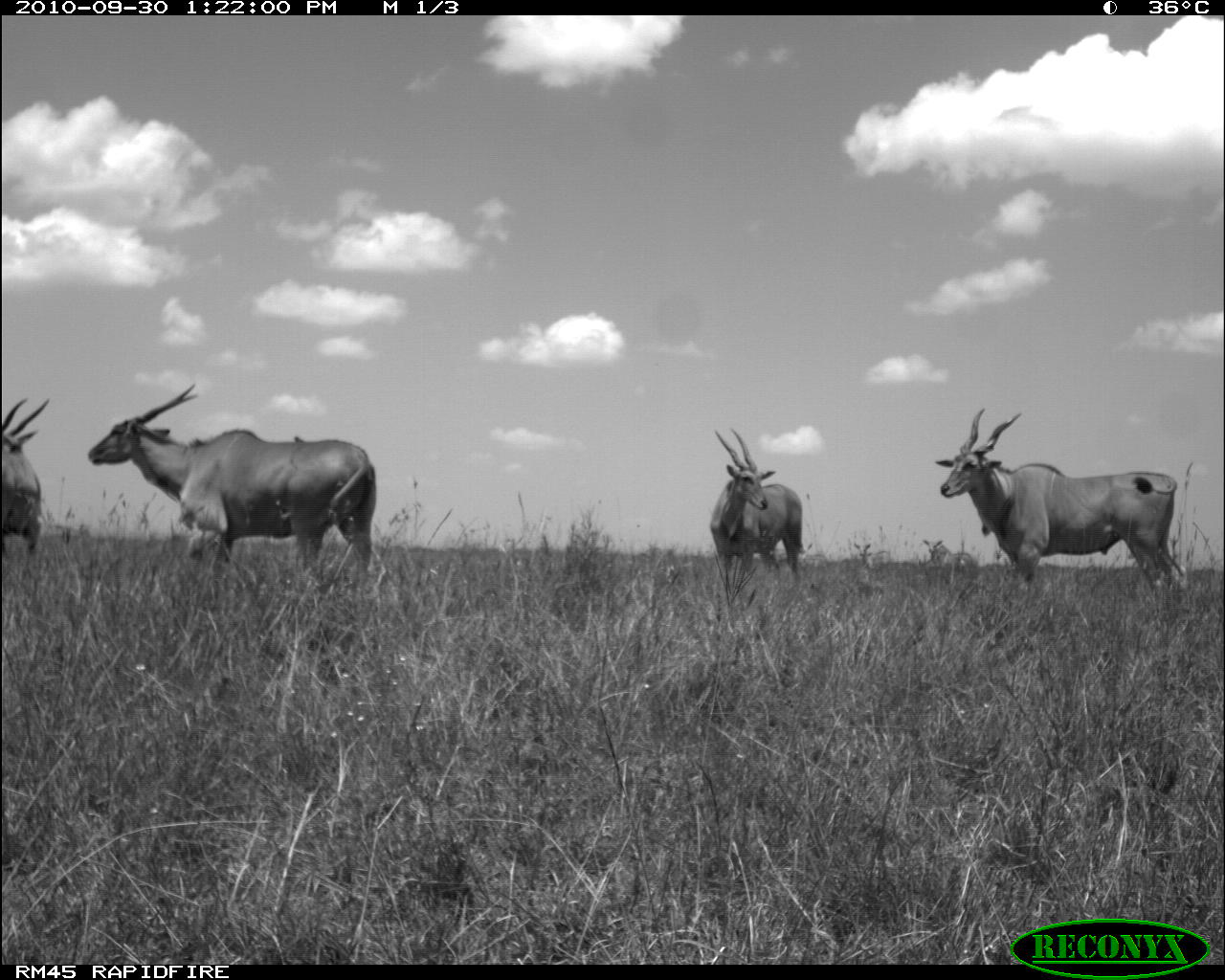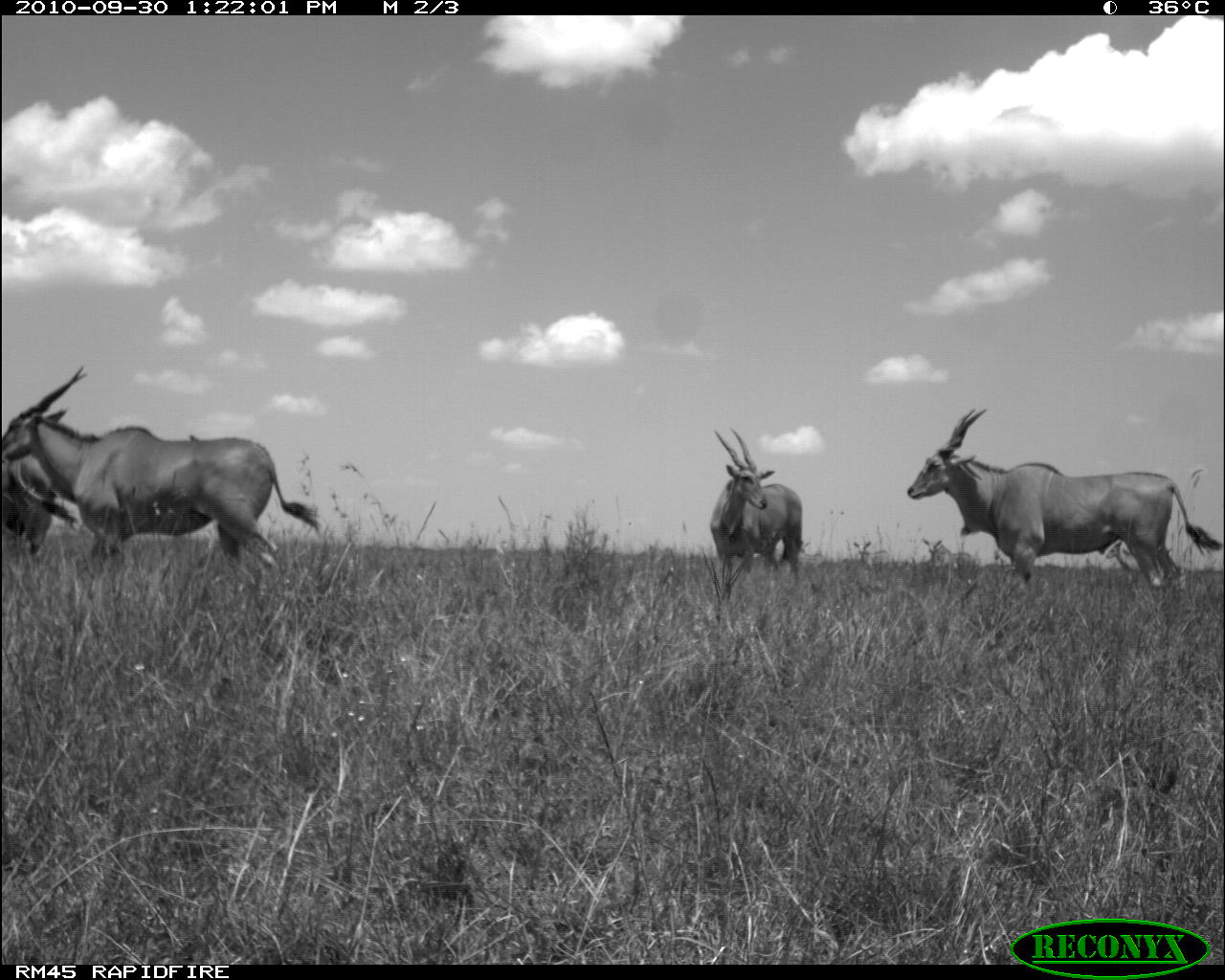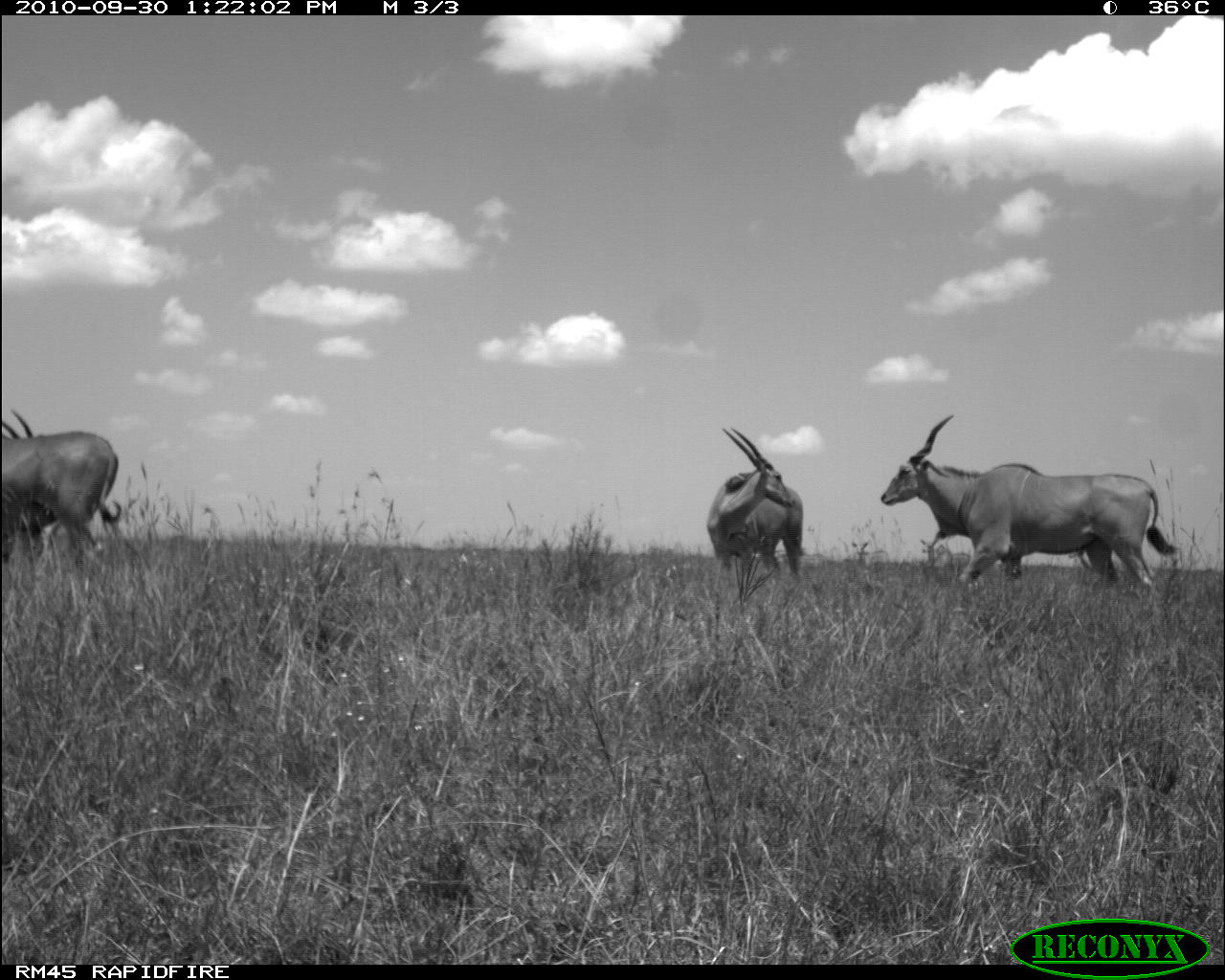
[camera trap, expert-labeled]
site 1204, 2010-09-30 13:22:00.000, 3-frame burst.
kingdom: Animalia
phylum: Chordata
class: Mammalia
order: Artiodactyla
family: Bovidae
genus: Tragelaphus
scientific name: Tragelaphus oryx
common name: eland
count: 4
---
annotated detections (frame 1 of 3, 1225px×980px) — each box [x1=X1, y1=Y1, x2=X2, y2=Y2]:
tragelaphus oryx: [x1=87, y1=381, x2=380, y2=582]; [x1=935, y1=408, x2=1186, y2=604]; [x1=708, y1=426, x2=804, y2=597]; [x1=0, y1=390, x2=51, y2=559]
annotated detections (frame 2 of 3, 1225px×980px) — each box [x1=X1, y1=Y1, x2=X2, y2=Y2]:
tragelaphus oryx: [x1=1, y1=365, x2=321, y2=576]; [x1=907, y1=407, x2=1224, y2=593]; [x1=708, y1=427, x2=806, y2=584]; [x1=0, y1=452, x2=79, y2=563]; [x1=1104, y1=539, x2=1144, y2=574]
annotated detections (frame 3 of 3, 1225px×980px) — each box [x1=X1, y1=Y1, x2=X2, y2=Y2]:
tragelaphus oryx: [x1=880, y1=411, x2=1181, y2=598]; [x1=0, y1=429, x2=122, y2=568]; [x1=705, y1=425, x2=804, y2=585]; [x1=4, y1=408, x2=41, y2=442]